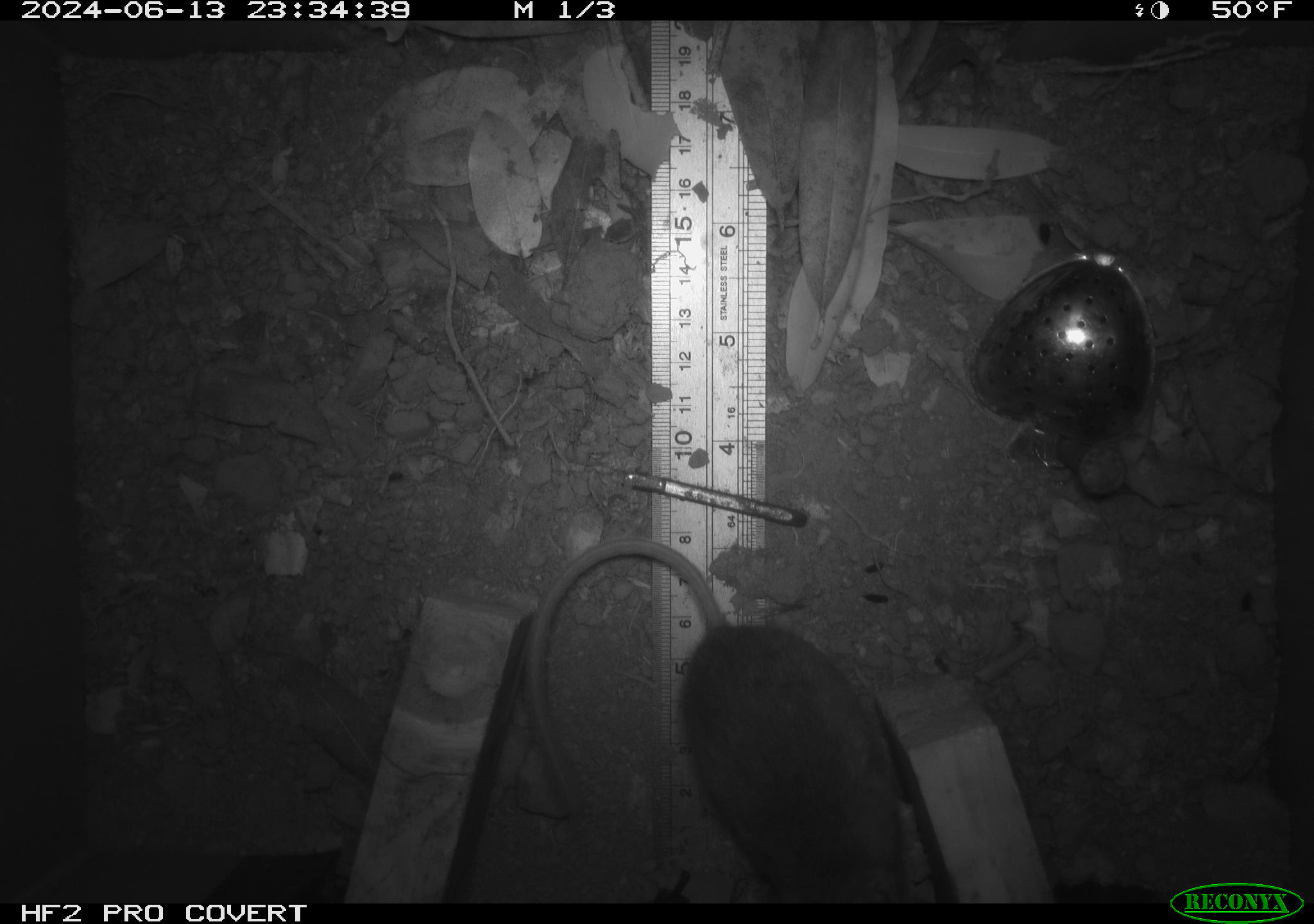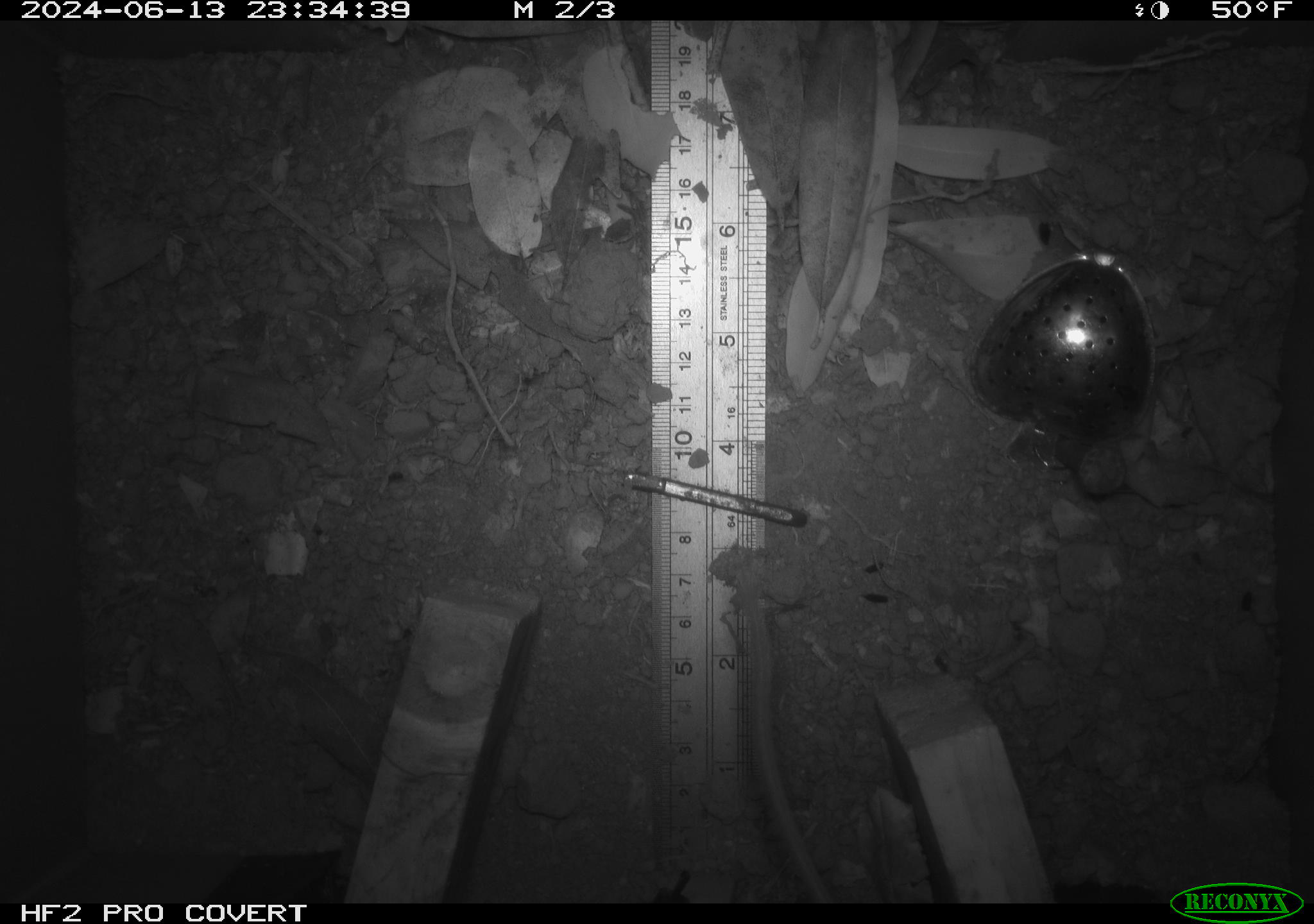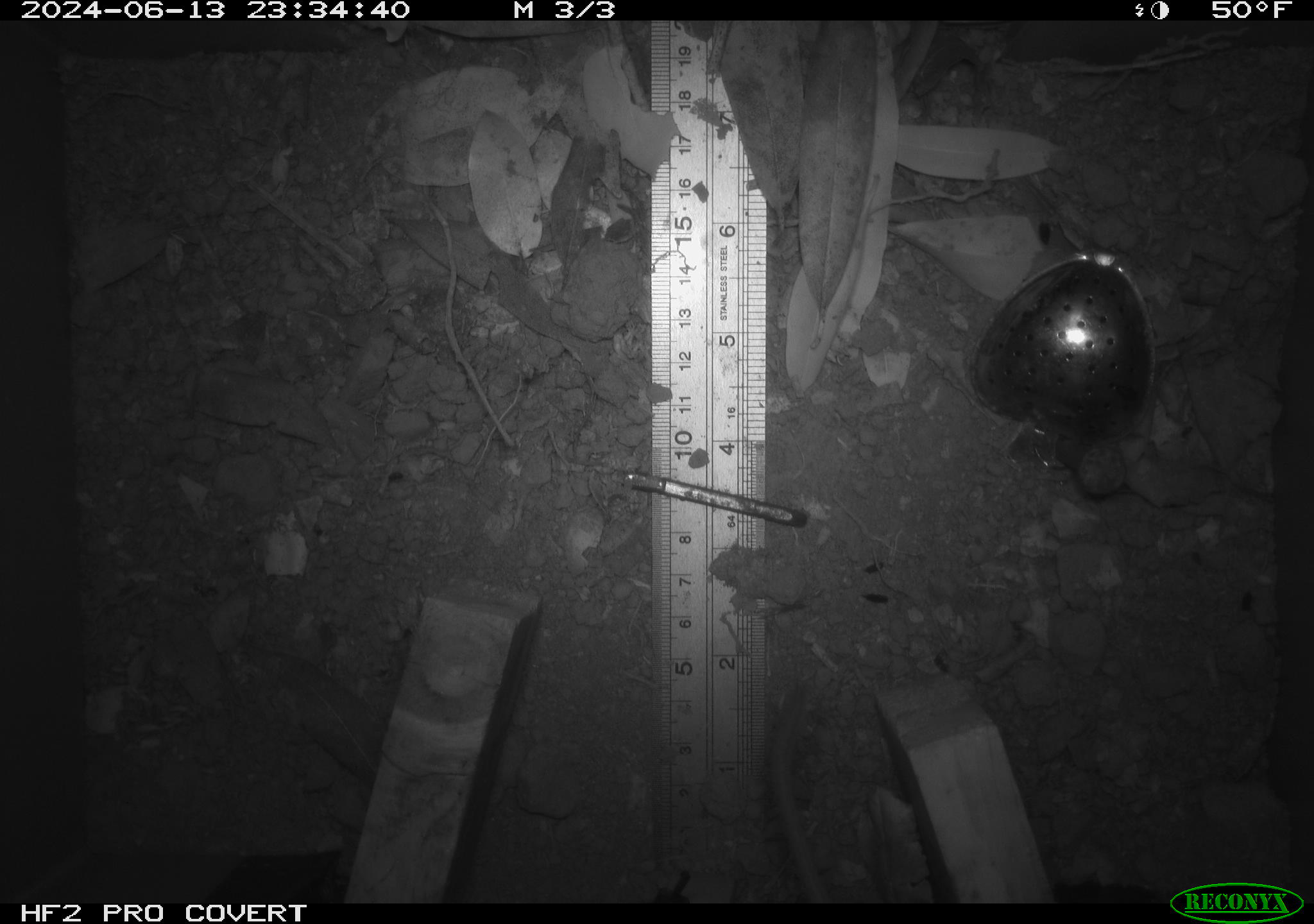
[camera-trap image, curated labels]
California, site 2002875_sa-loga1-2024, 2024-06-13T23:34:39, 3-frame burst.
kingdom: Animalia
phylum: Chordata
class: Mammalia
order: Rodentia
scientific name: Rodentia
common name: mouse species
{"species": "mouse species (Rodentia)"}